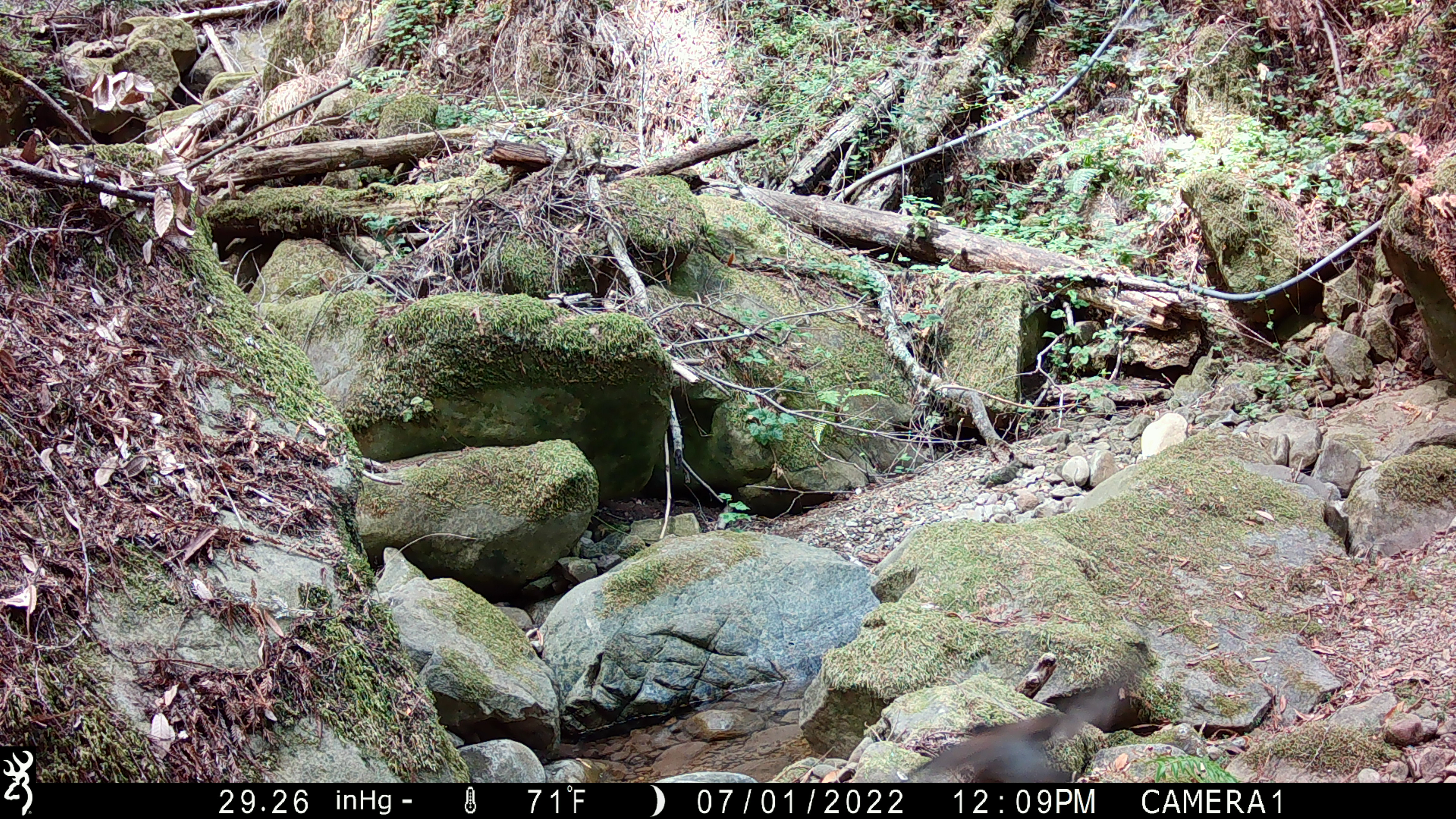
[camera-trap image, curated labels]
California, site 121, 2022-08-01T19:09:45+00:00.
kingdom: Animalia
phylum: Chordata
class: Aves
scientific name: Aves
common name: bird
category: unknown bird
Unknown bird (bird) (Aves).